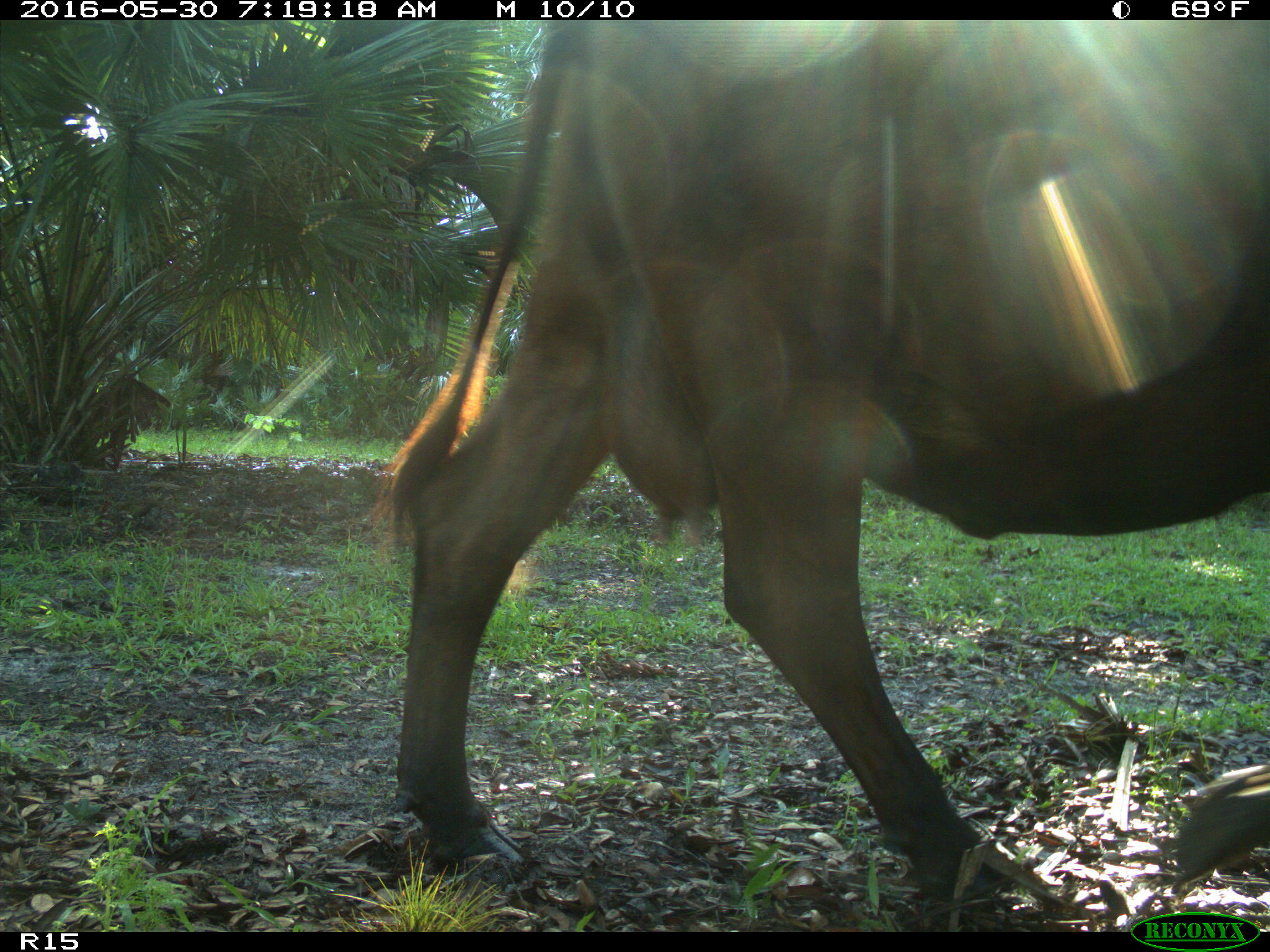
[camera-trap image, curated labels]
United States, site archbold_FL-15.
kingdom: Animalia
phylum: Chordata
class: Mammalia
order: Artiodactyla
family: Bovidae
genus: Bos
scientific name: Bos taurus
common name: domestic cow